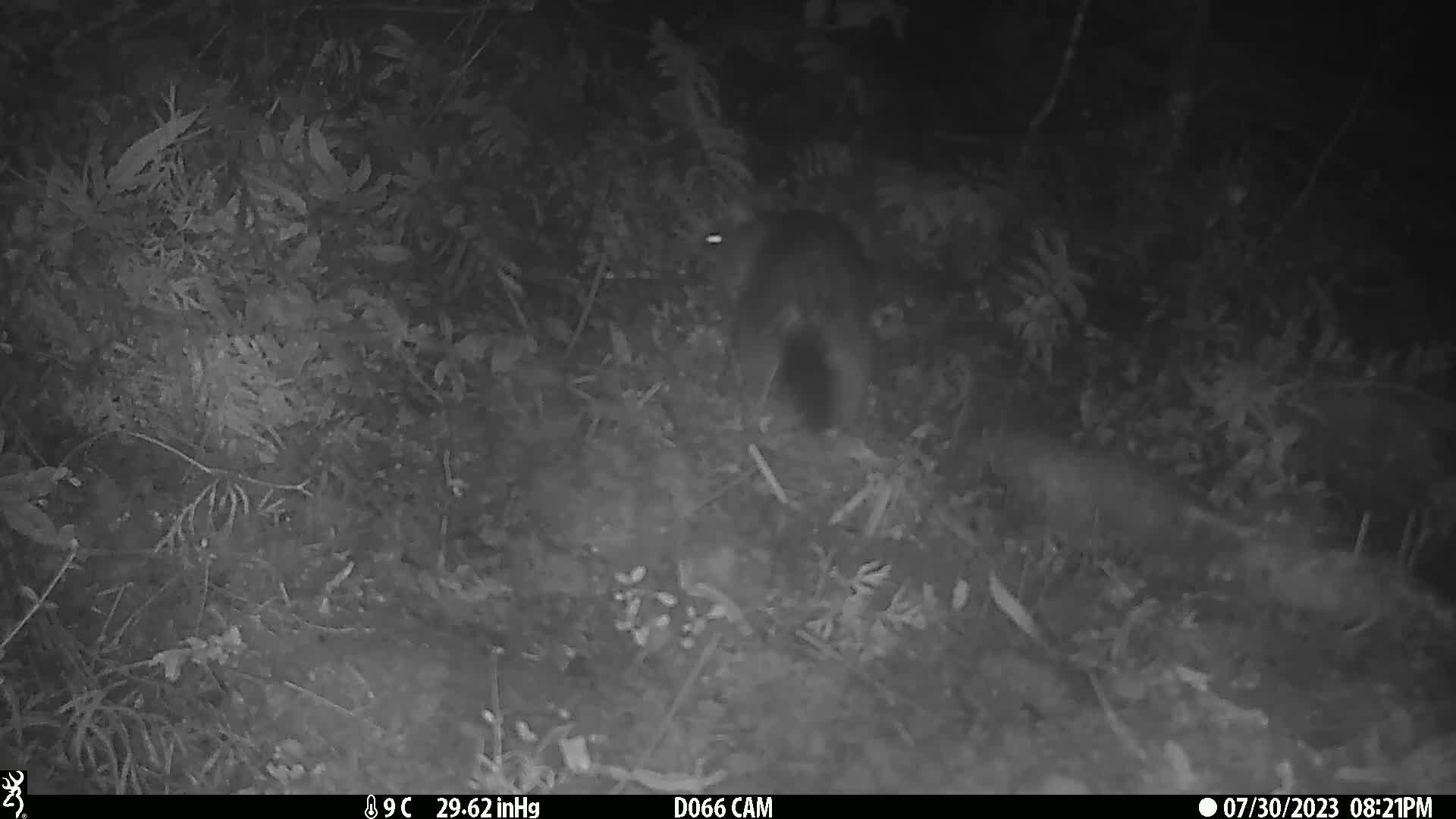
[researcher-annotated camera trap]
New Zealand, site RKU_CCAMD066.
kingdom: Animalia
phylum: Chordata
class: Mammalia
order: Diprotodontia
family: Phalangeridae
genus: Trichosurus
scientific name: Trichosurus vulpecula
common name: common brushtail possum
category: possum